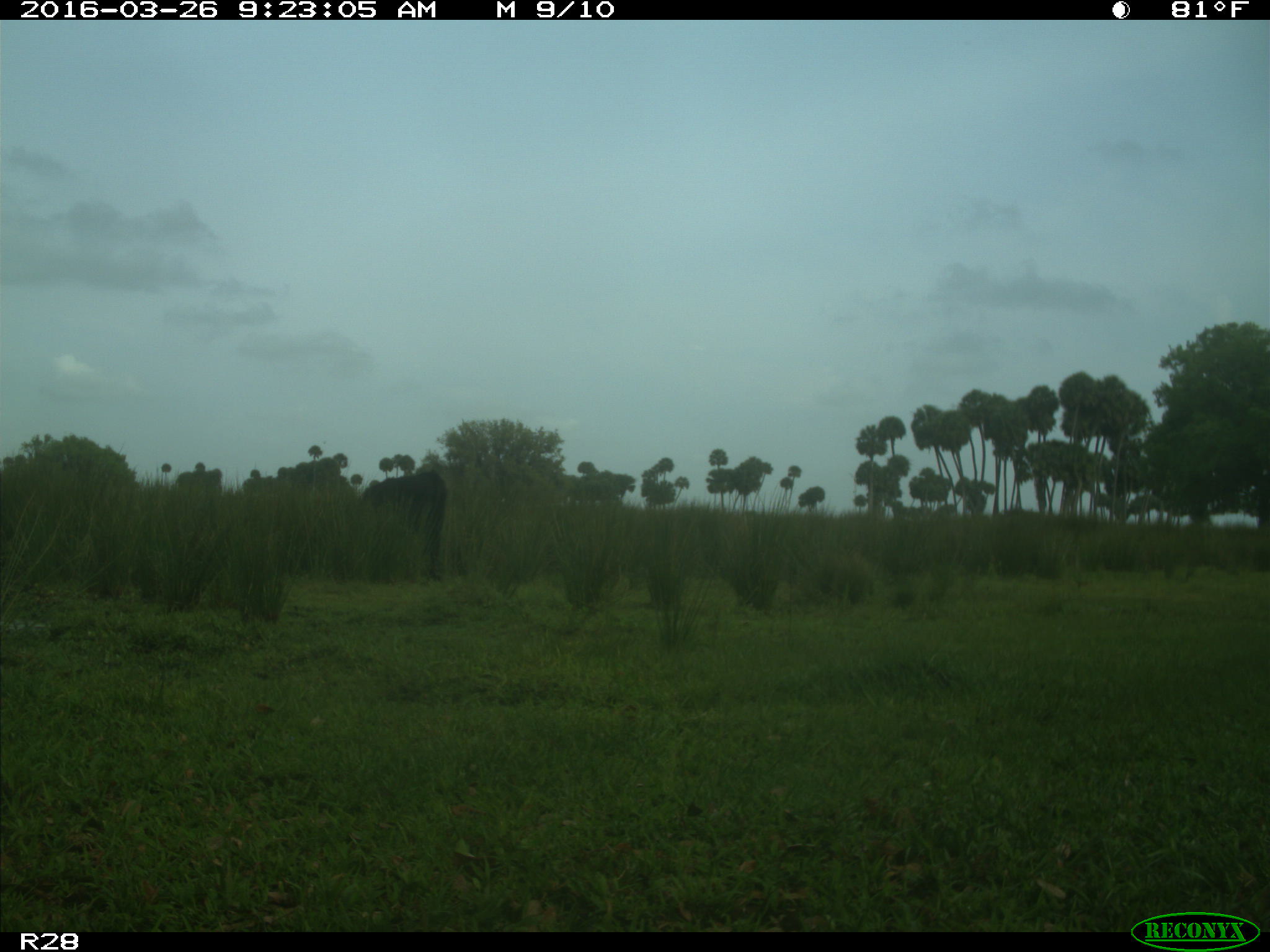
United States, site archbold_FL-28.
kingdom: Animalia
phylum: Chordata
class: Mammalia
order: Artiodactyla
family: Bovidae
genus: Bos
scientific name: Bos taurus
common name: domestic cow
Bos taurus (domestic cow).